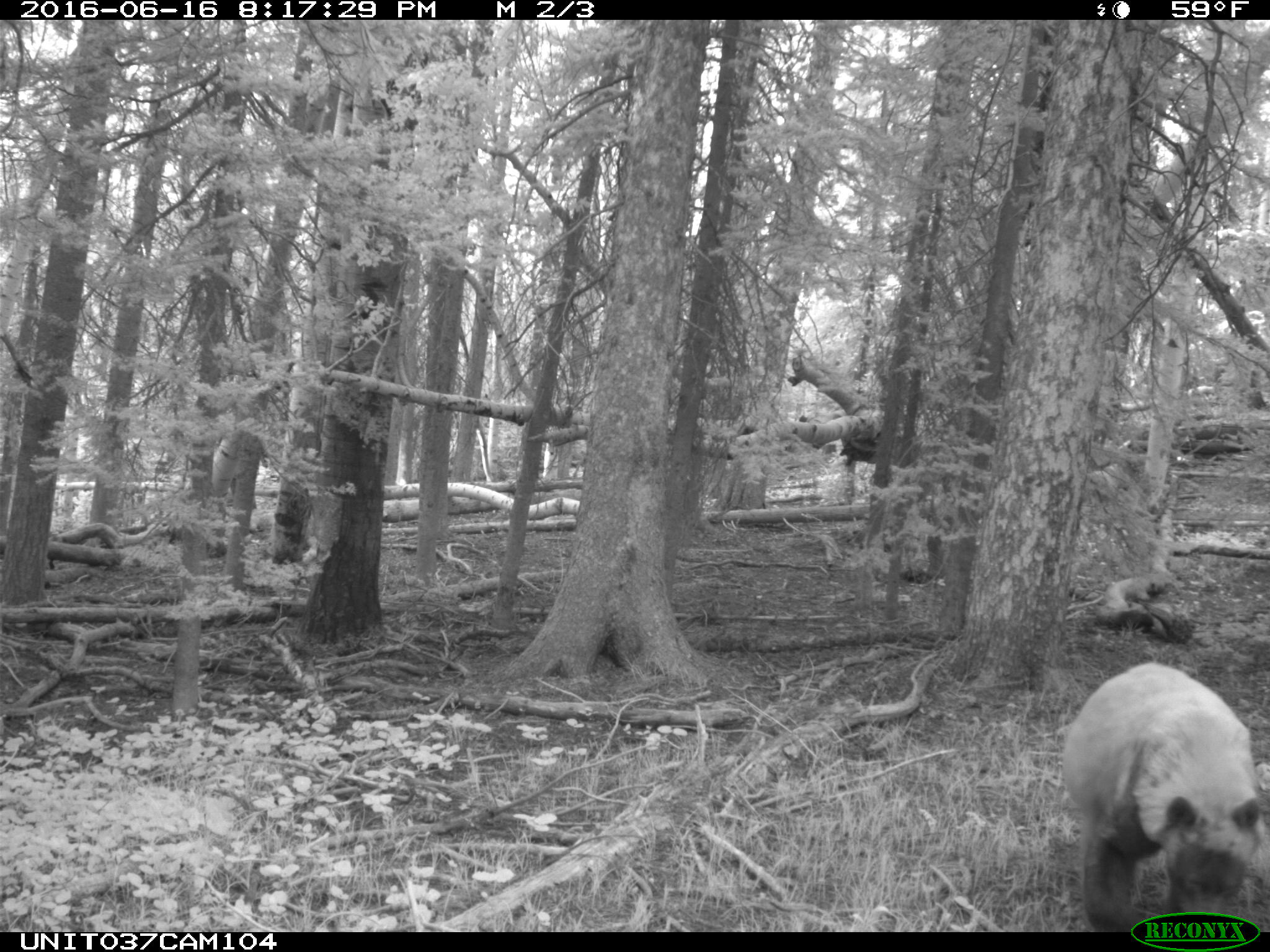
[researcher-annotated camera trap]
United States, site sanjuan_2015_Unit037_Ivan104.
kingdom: Animalia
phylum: Chordata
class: Mammalia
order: Carnivora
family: Ursidae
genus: Ursus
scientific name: Ursus americanus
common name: american black bear